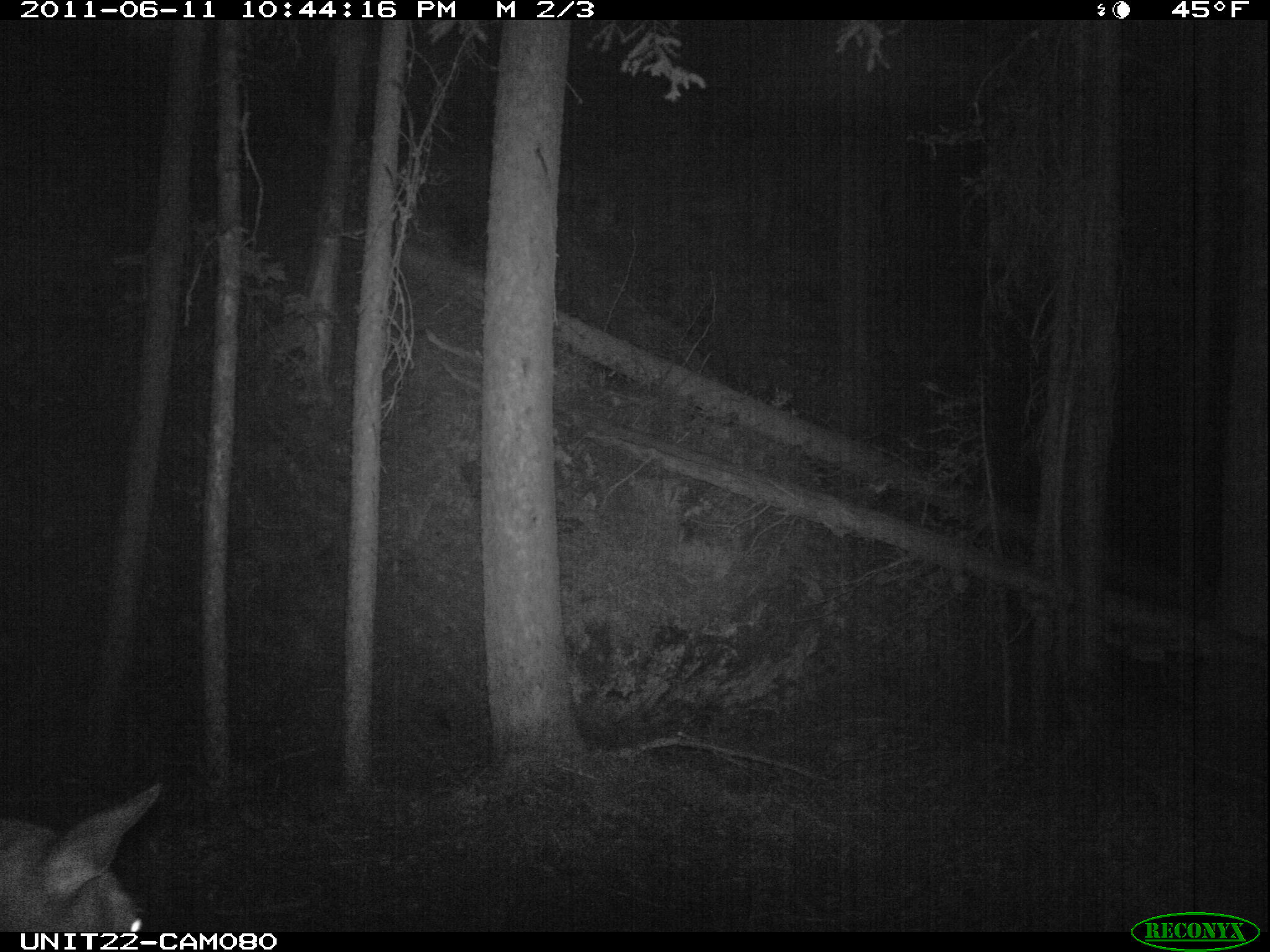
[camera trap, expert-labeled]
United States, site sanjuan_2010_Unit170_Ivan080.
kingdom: Animalia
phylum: Chordata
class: Mammalia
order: Artiodactyla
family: Cervidae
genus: Cervus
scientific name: Cervus elaphus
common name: red deer